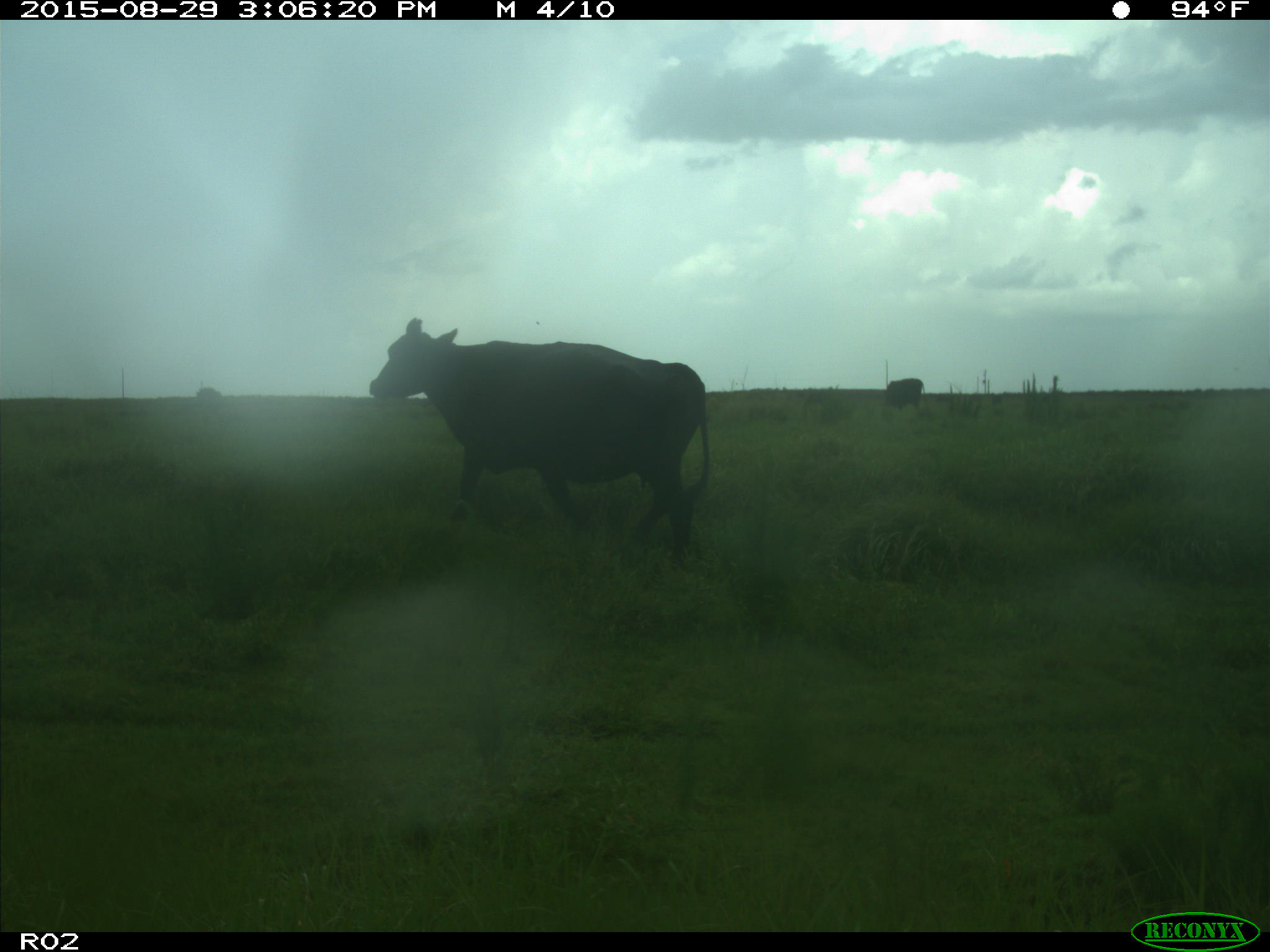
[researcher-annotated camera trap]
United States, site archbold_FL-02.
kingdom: Animalia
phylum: Chordata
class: Mammalia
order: Artiodactyla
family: Bovidae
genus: Bos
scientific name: Bos taurus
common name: domestic cow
Bos taurus (domestic cow).